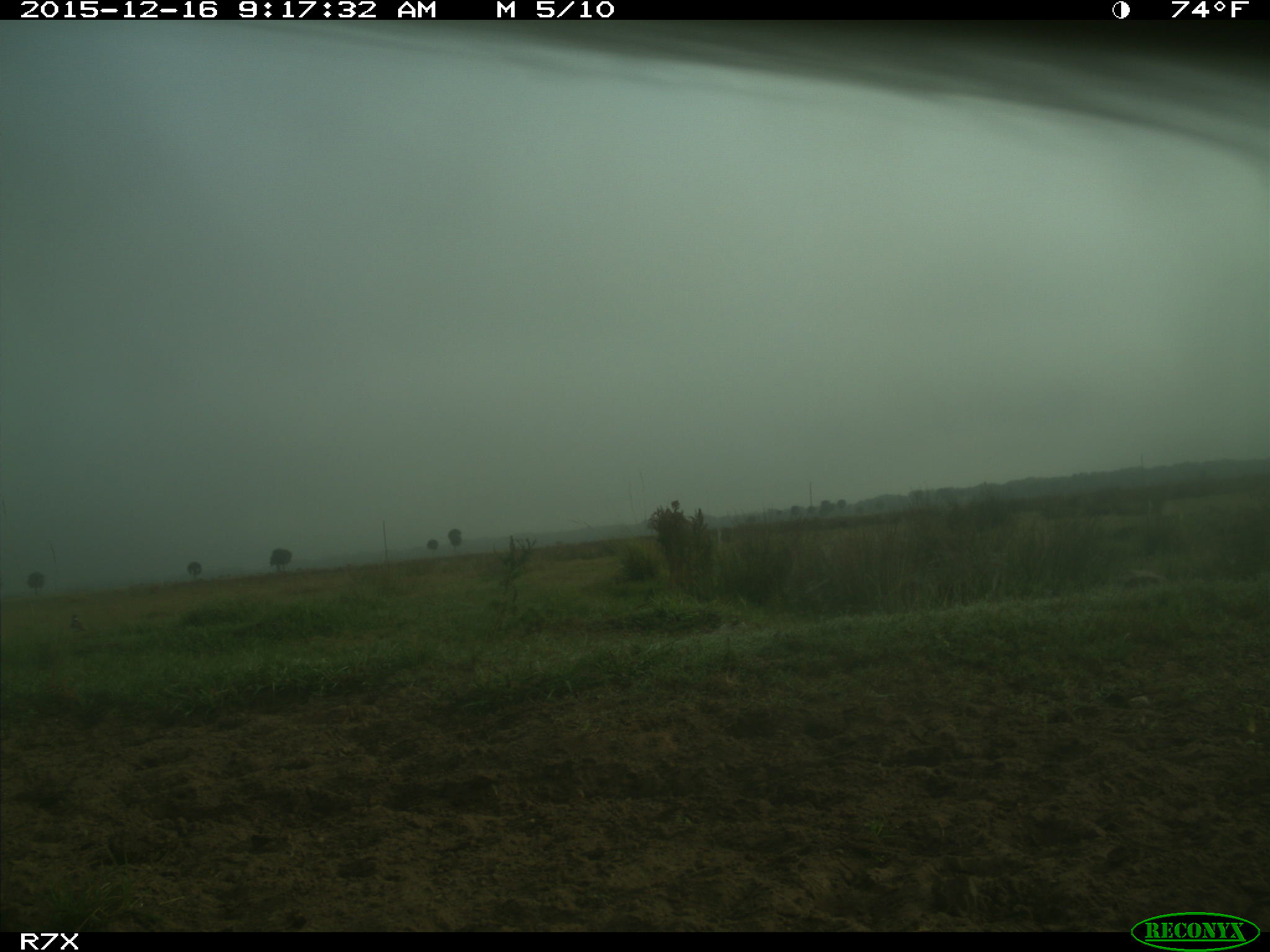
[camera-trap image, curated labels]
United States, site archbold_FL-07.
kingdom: Animalia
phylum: Chordata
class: Mammalia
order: Artiodactyla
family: Bovidae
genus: Bos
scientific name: Bos taurus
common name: domestic cow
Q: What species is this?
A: Bos taurus (domestic cow).